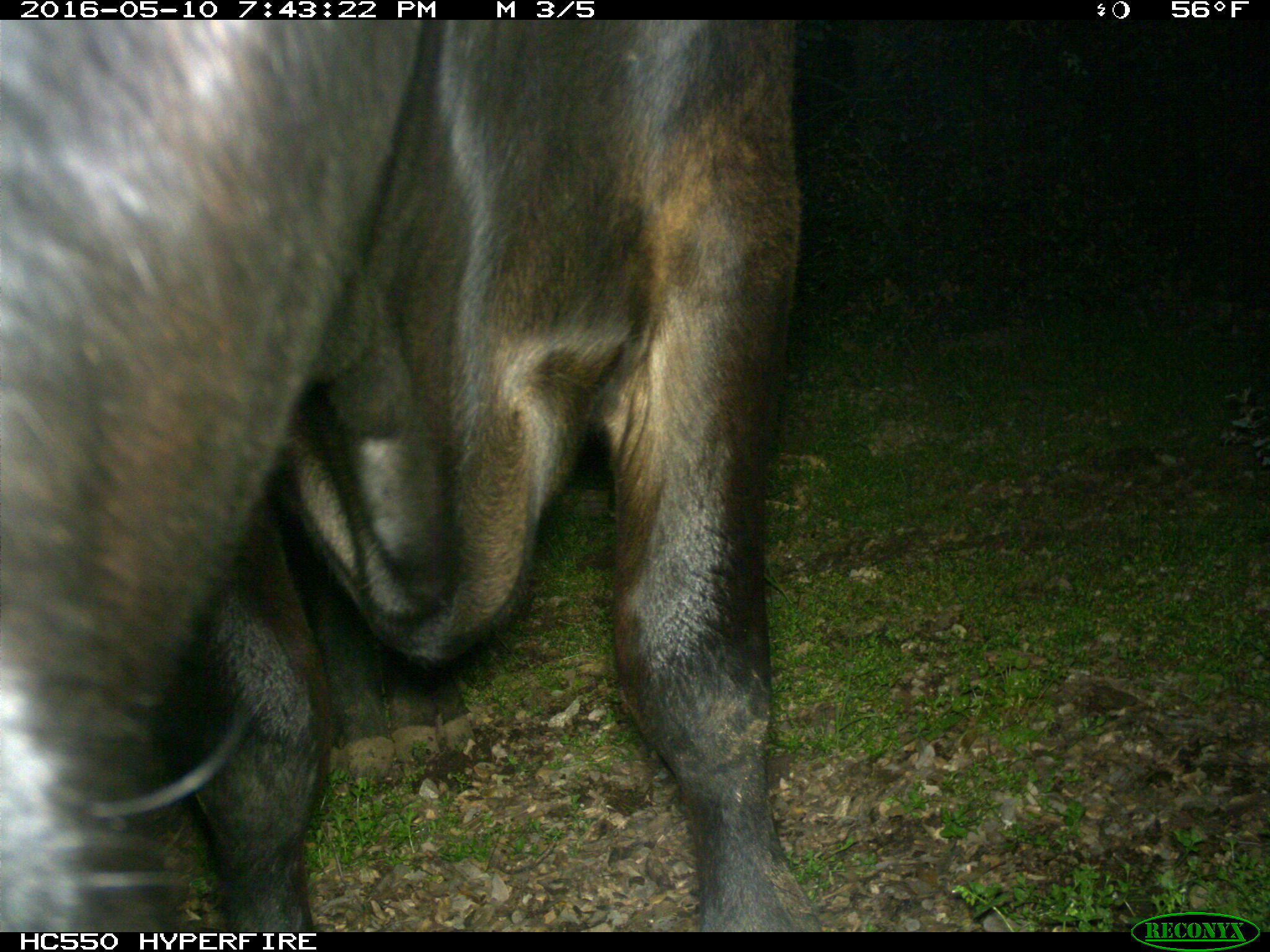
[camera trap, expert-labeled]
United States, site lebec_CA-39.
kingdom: Animalia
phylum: Chordata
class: Mammalia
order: Artiodactyla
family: Bovidae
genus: Bos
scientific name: Bos taurus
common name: domestic cow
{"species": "Bos taurus (domestic cow)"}